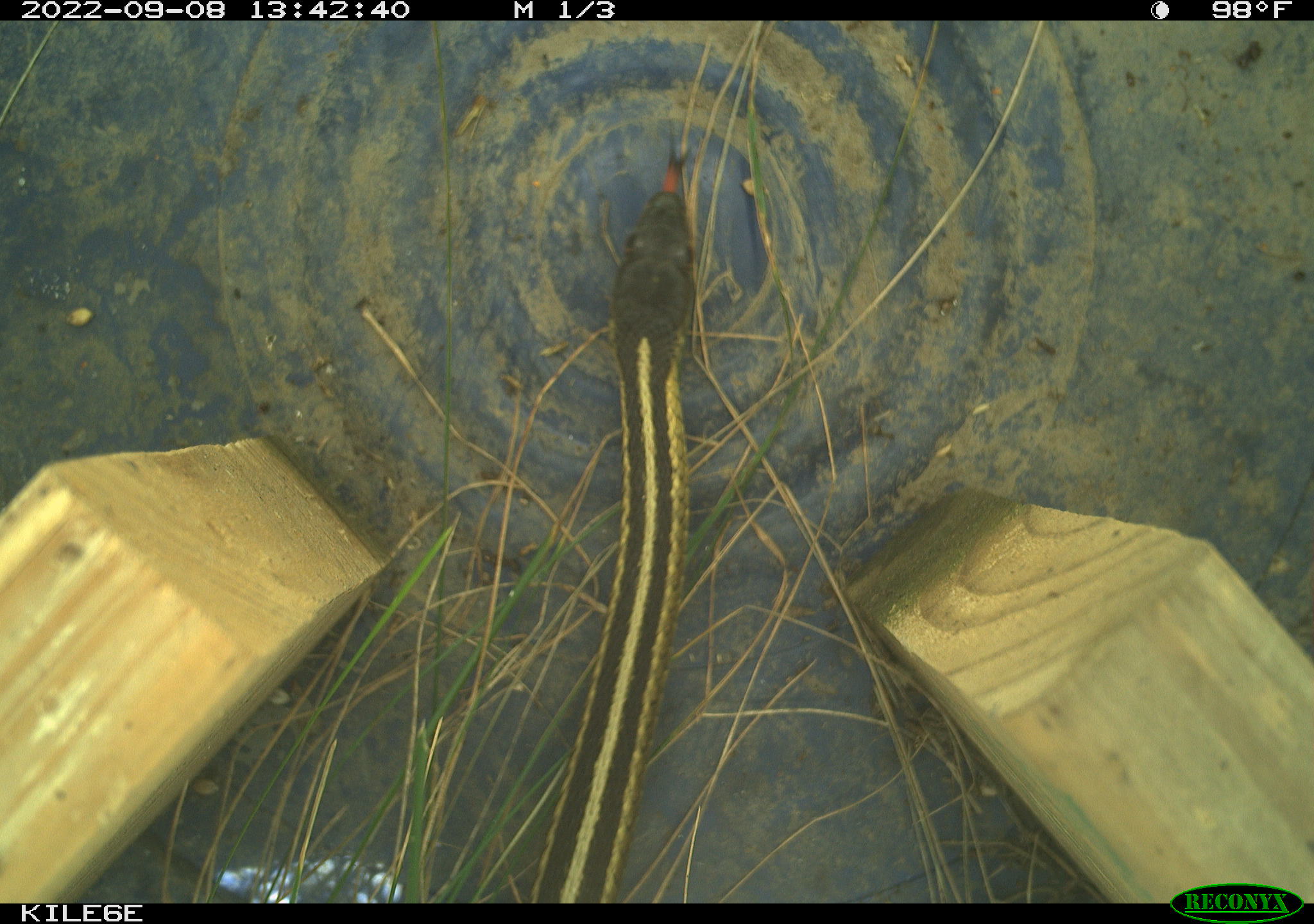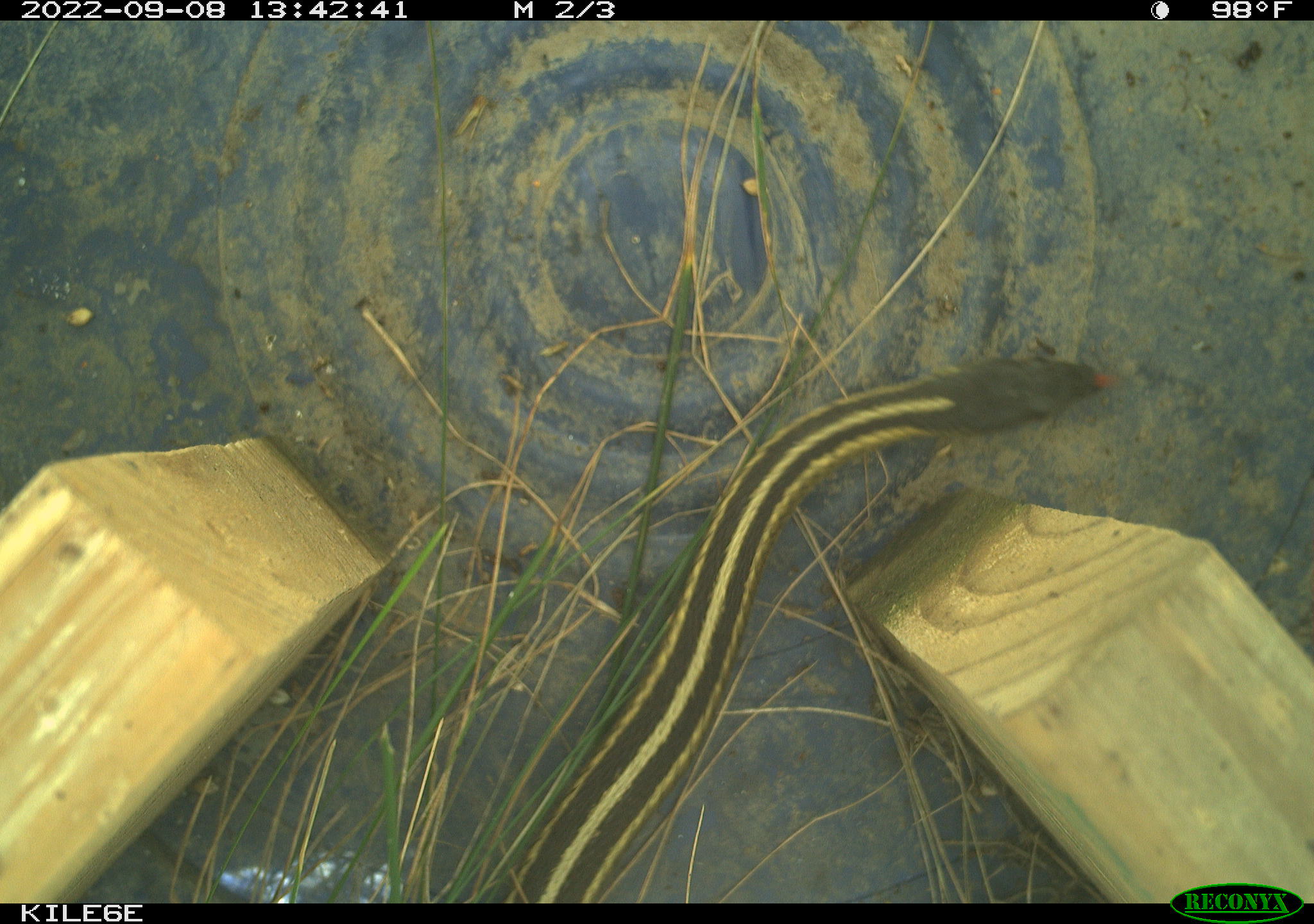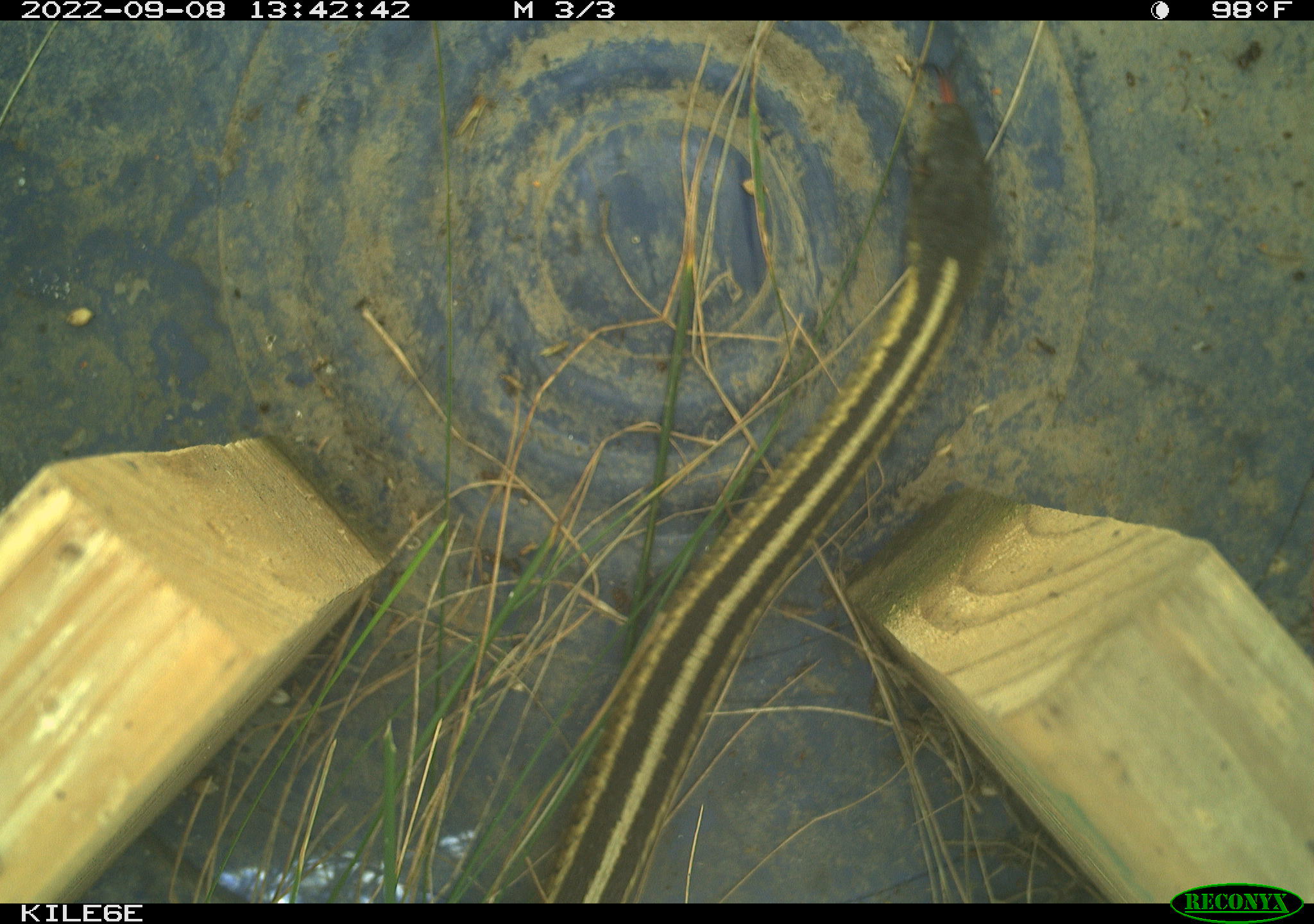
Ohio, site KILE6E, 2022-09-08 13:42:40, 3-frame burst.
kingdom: Animalia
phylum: Chordata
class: Reptilia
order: Squamata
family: Colubridae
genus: Thamnophis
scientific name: Thamnophis sirtalis sirtalis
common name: eastern gartersnake